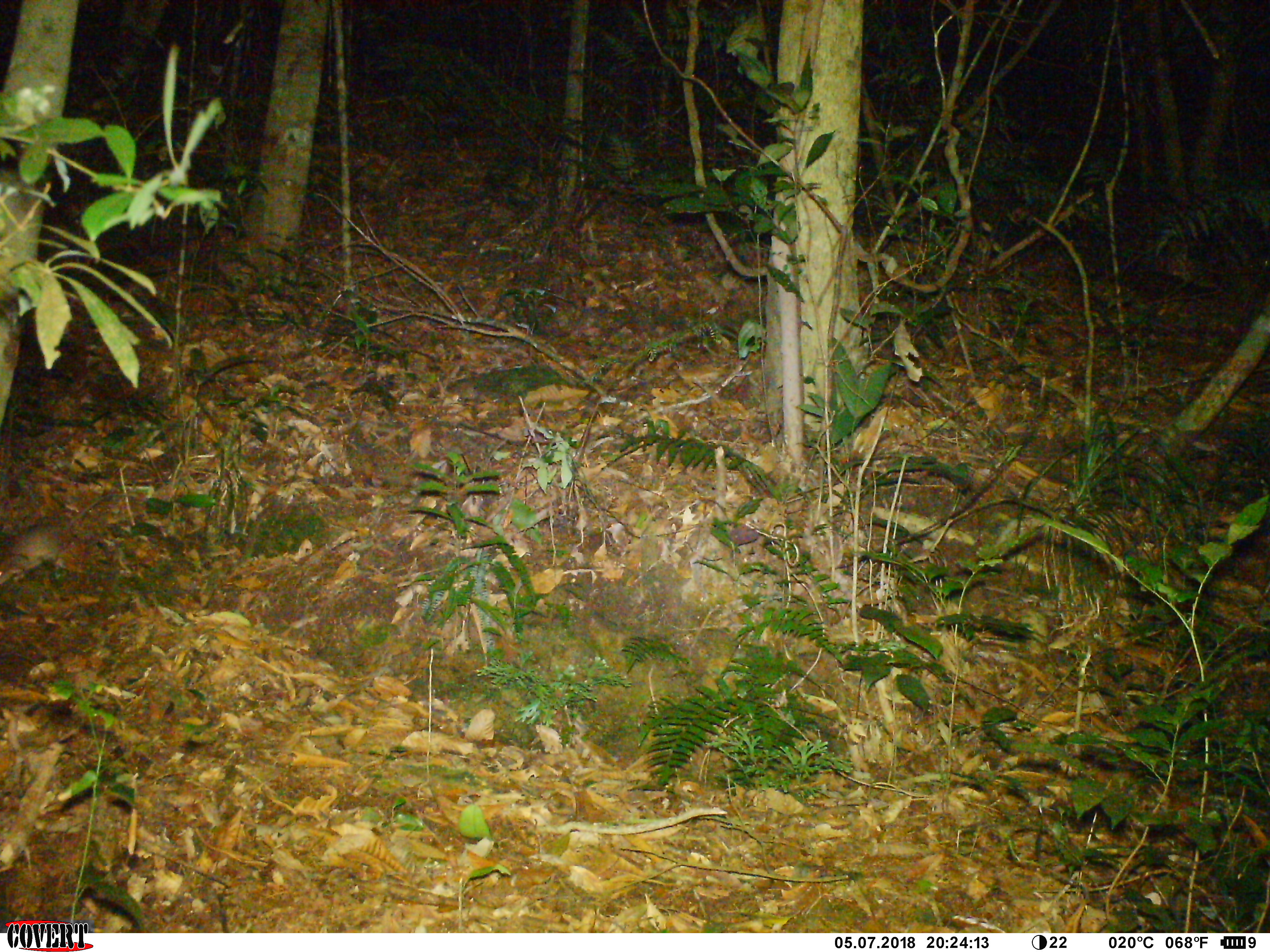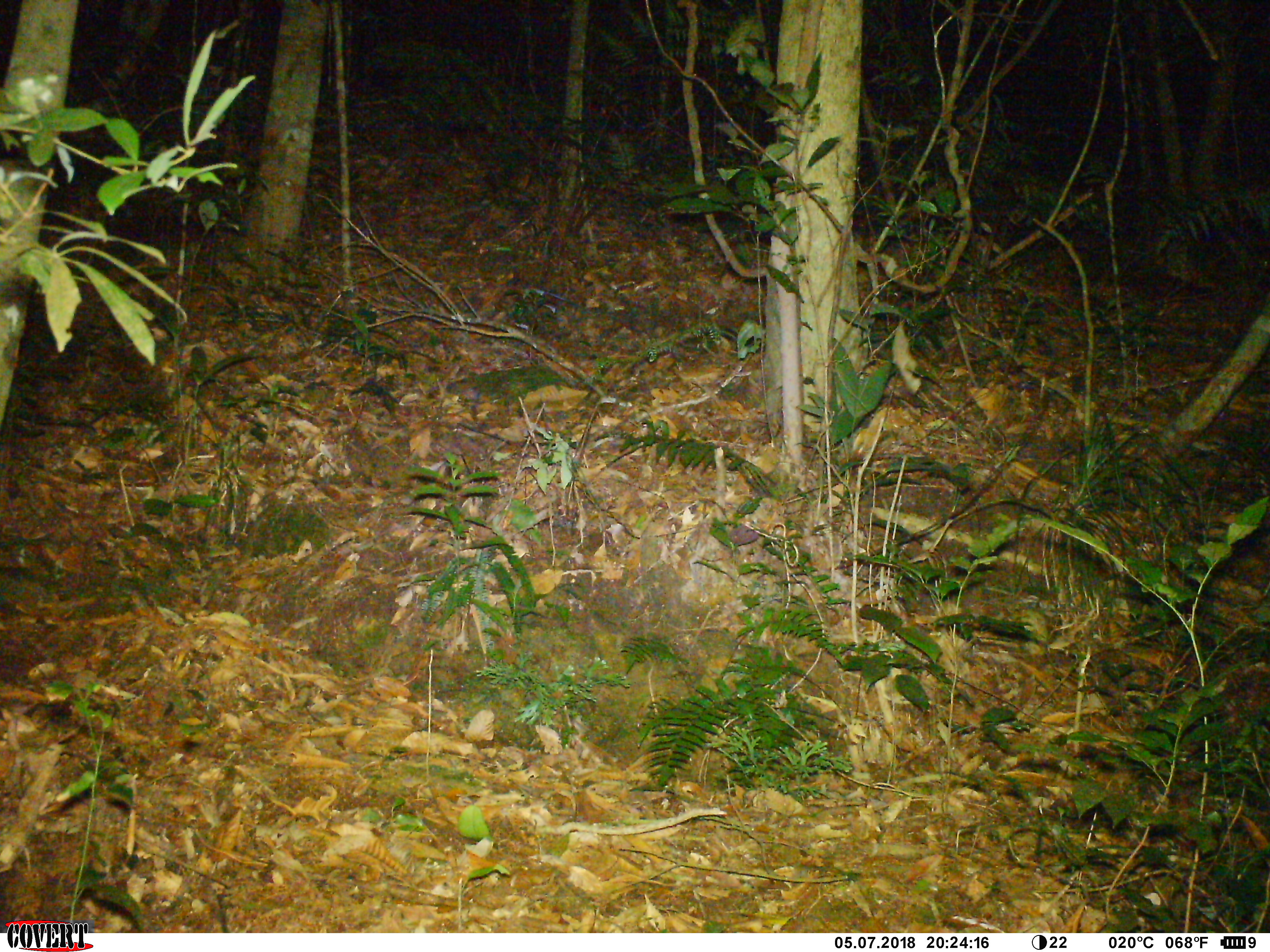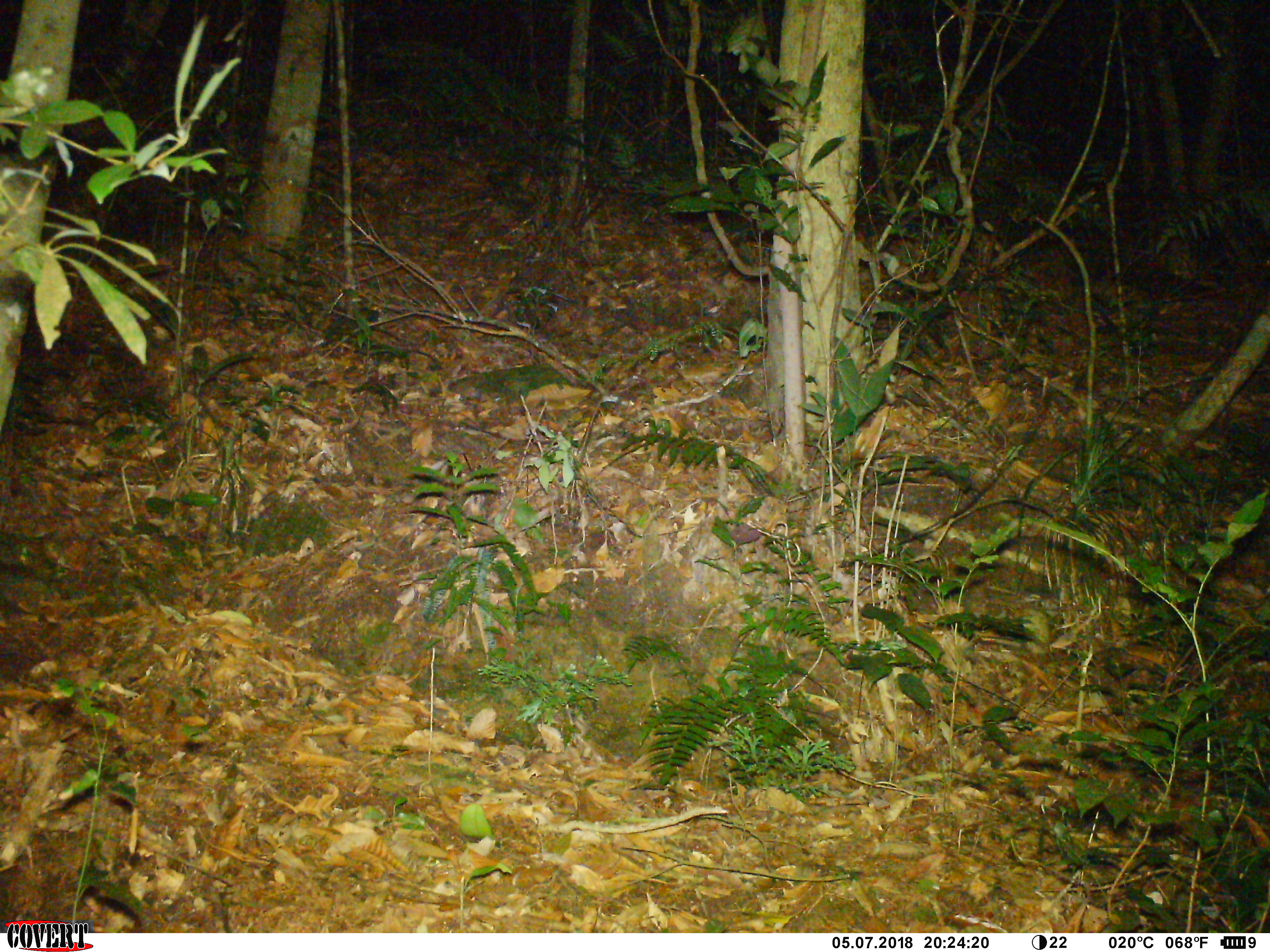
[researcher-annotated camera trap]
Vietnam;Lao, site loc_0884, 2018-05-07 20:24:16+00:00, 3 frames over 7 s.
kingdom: Animalia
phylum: Chordata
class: Mammalia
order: Rodentia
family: Muridae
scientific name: Muridae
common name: old-world mice and rats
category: unidentified murid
Unidentified murid (old-world mice and rats) (Muridae). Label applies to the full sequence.